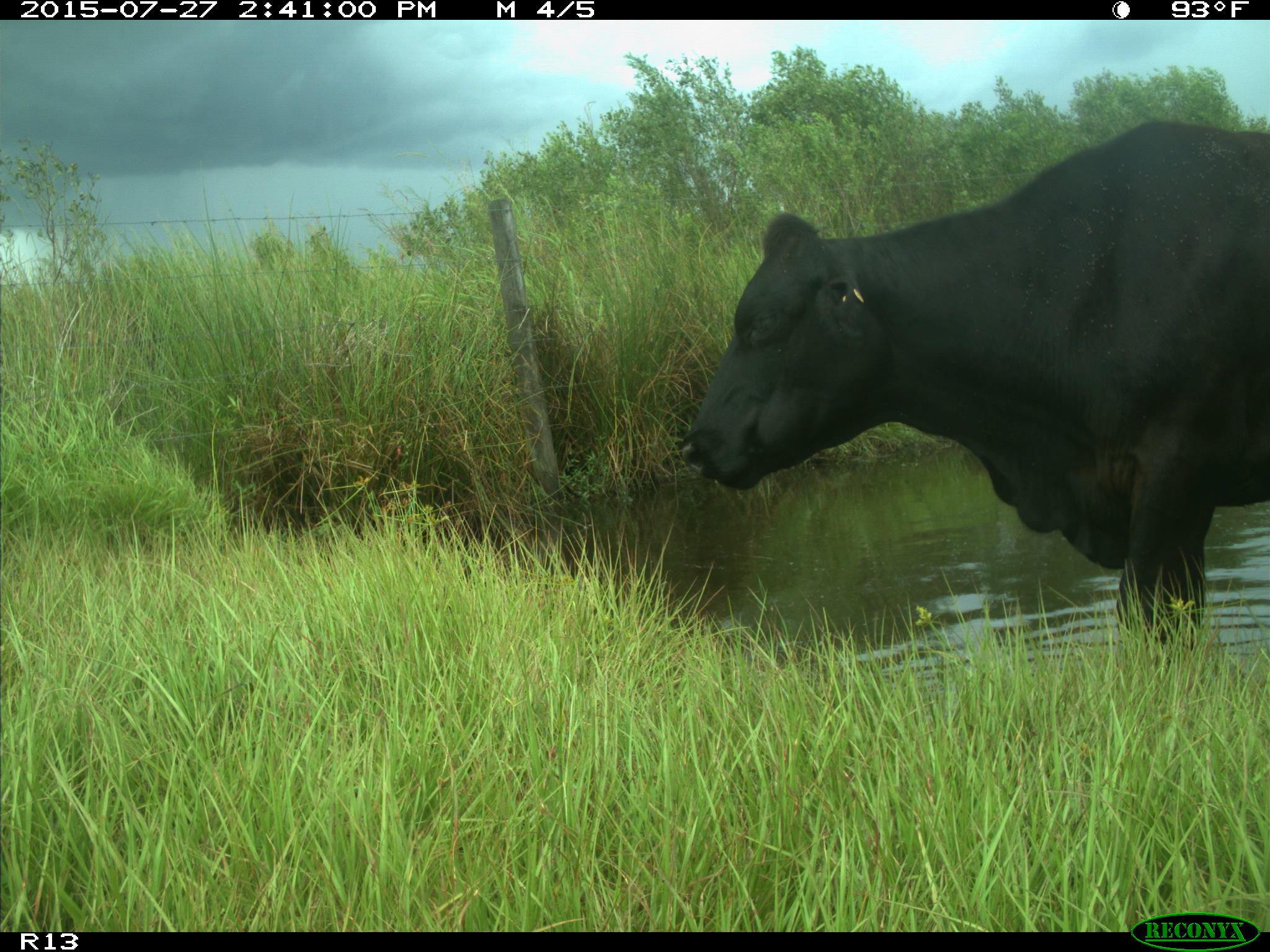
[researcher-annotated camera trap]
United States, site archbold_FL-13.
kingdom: Animalia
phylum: Chordata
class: Mammalia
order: Artiodactyla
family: Bovidae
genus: Bos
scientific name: Bos taurus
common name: domestic cow